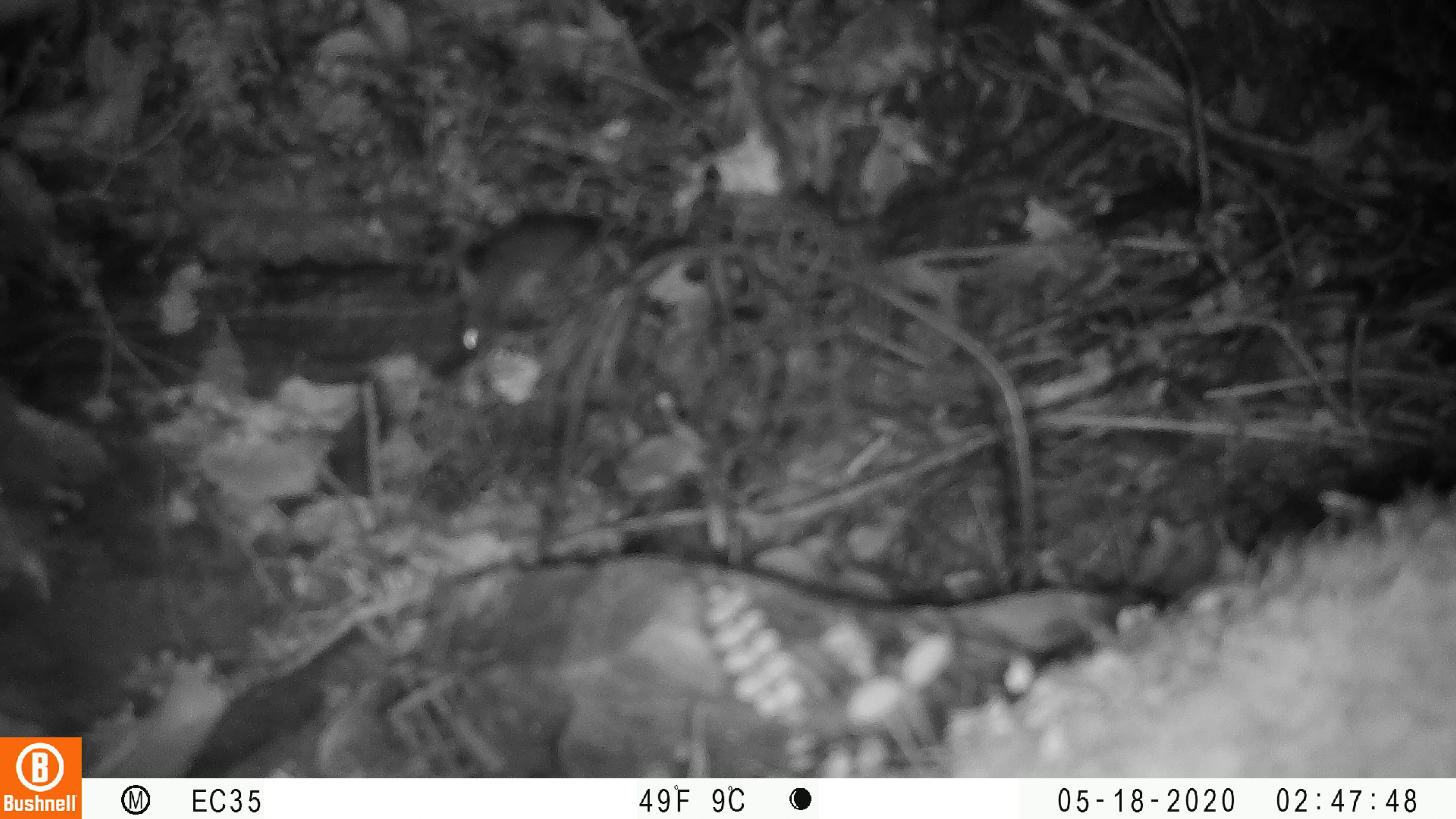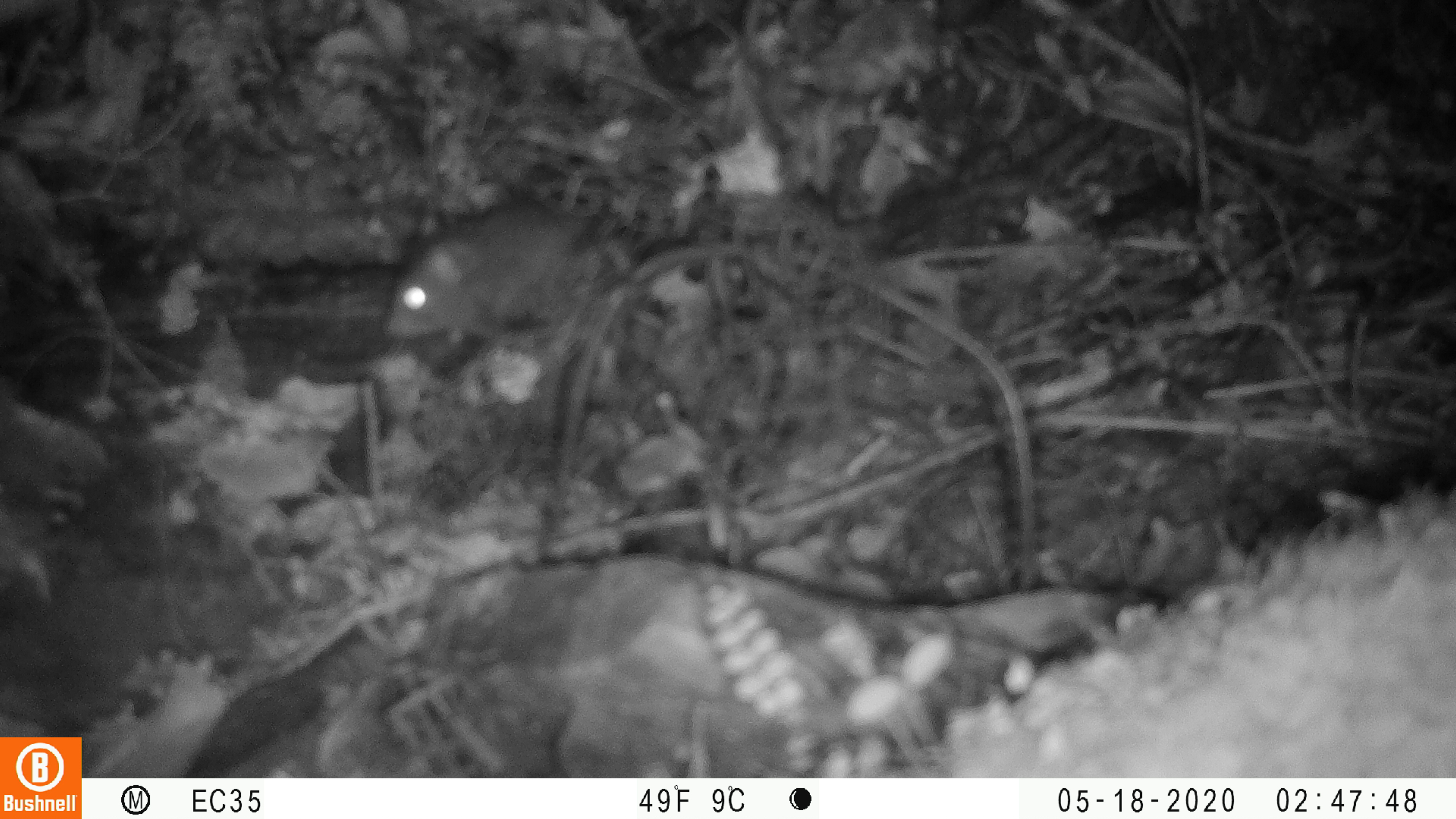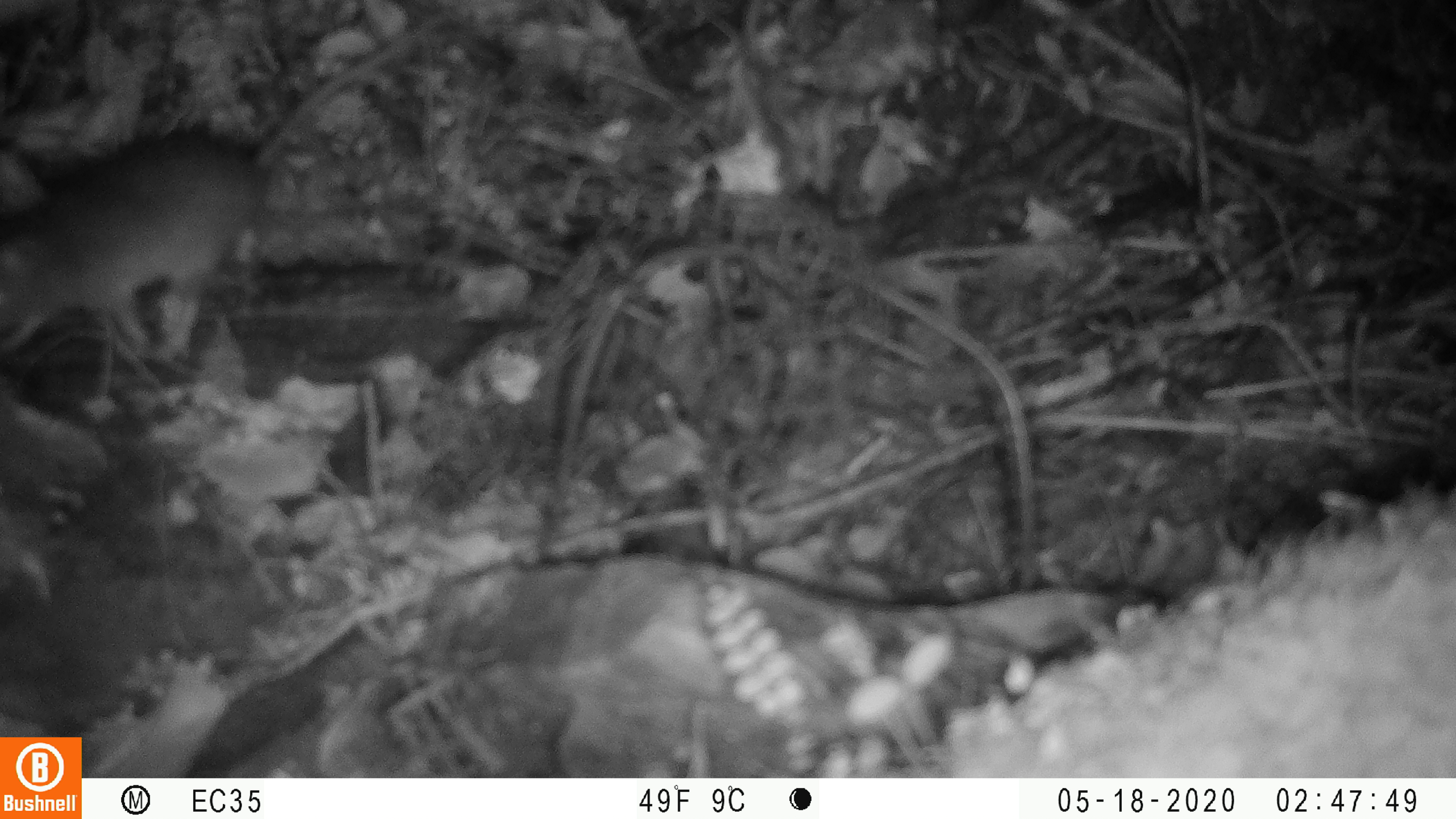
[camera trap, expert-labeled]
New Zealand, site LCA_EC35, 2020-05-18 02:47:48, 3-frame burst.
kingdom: Animalia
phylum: Chordata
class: Mammalia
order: Rodentia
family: Muridae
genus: Rattus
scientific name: Rattus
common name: rat